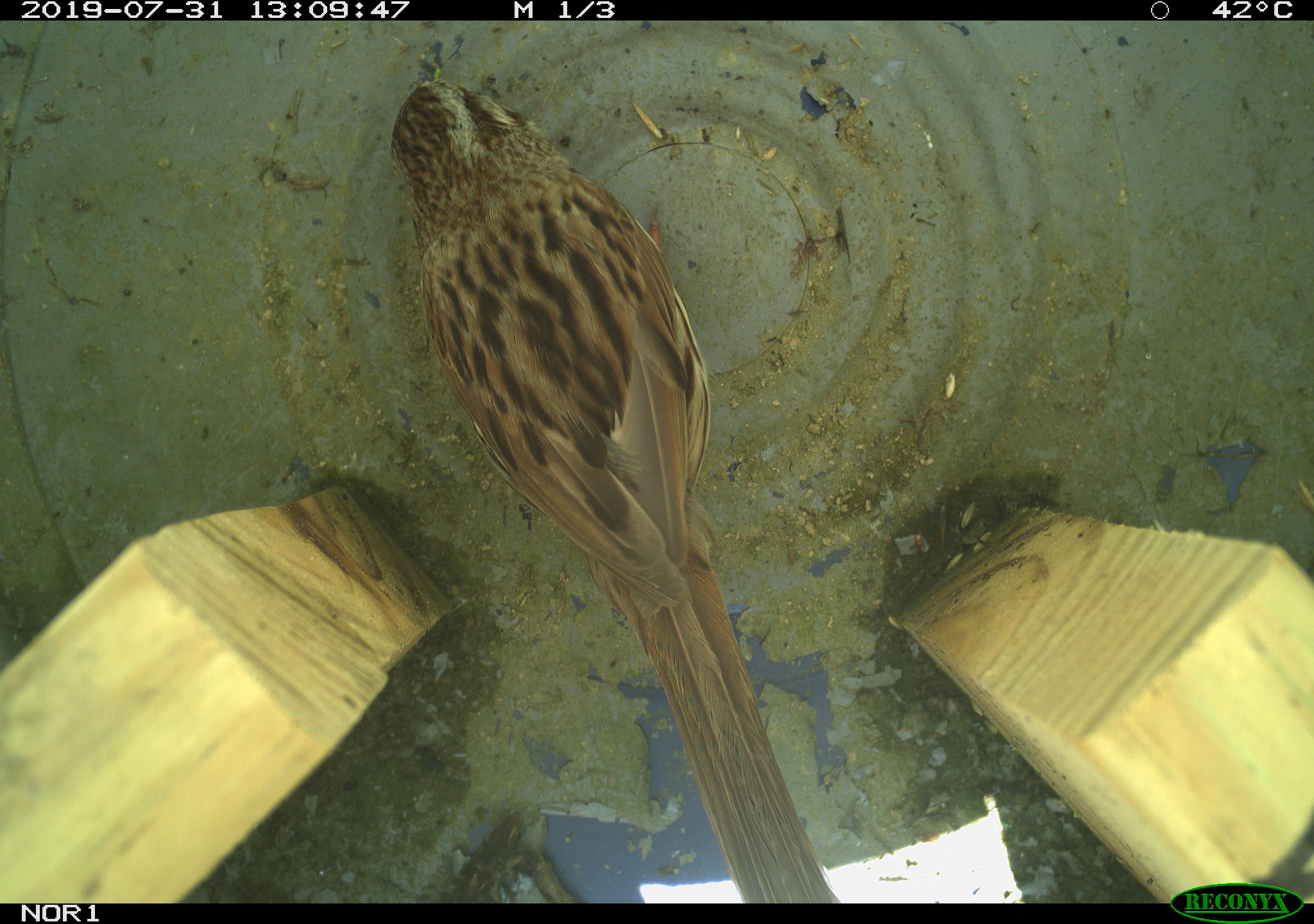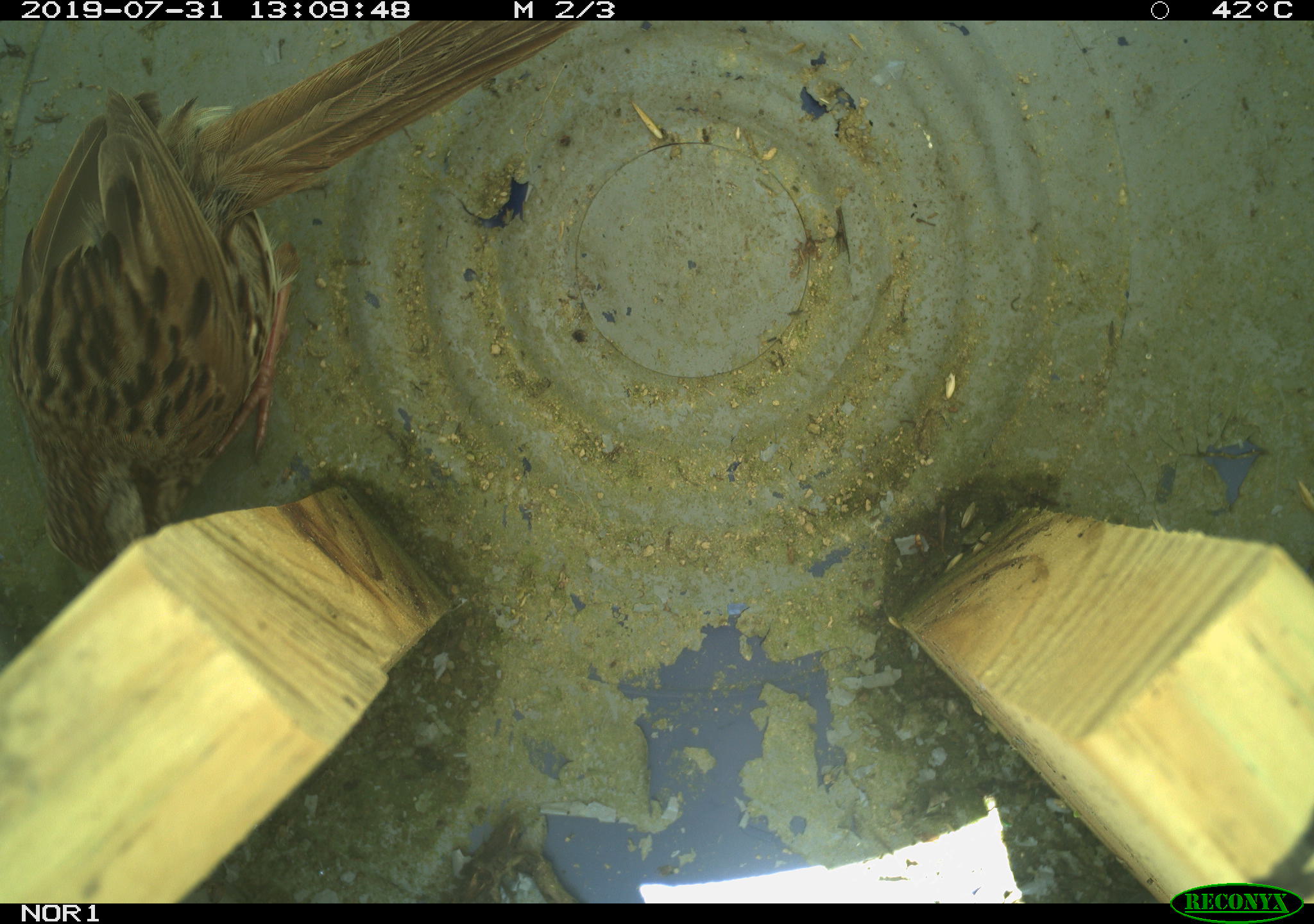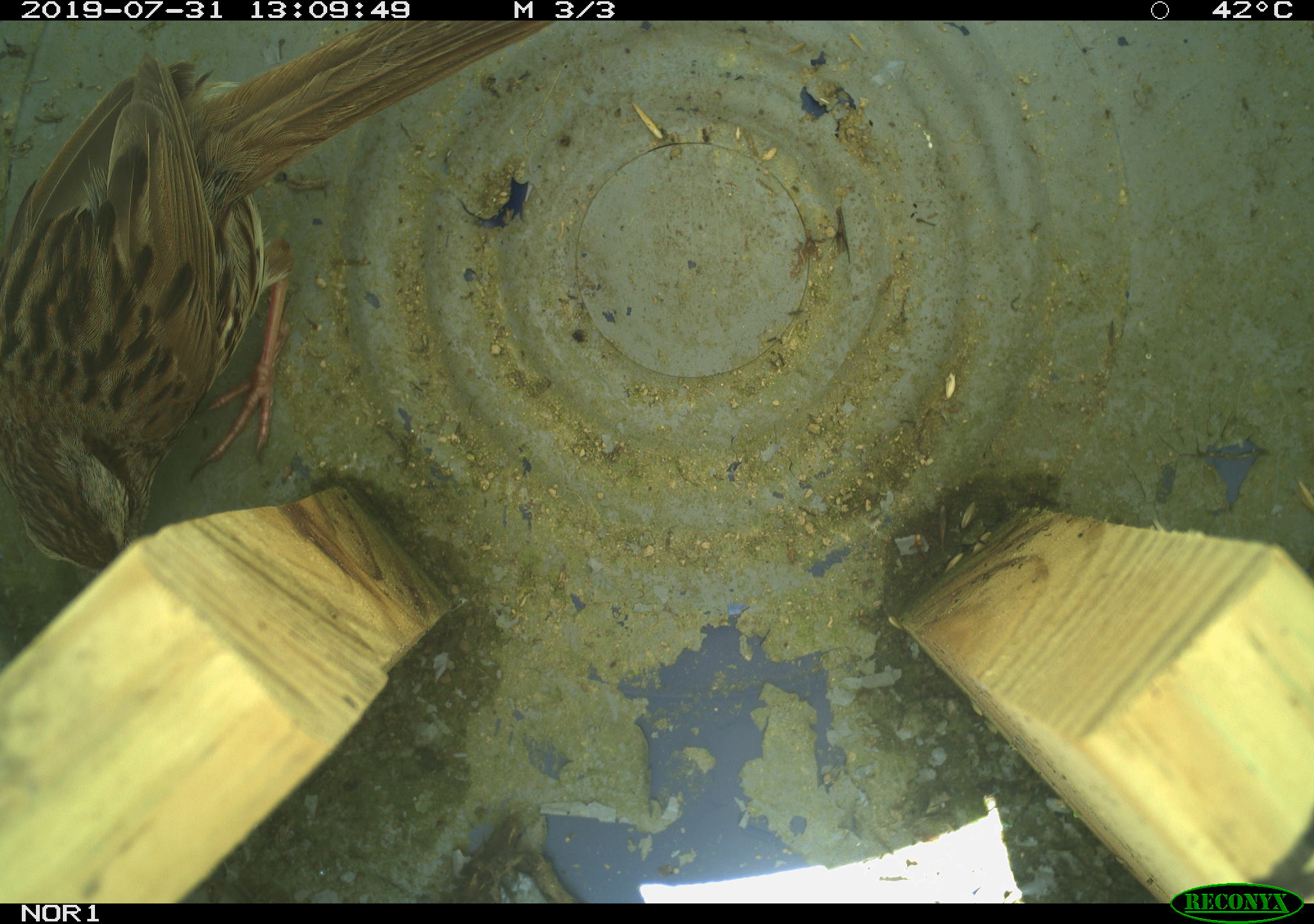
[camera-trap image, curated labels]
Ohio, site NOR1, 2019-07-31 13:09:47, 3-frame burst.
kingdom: Animalia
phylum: Chordata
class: Aves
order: Passeriformes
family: Passerellidae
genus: Melospiza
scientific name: Melospiza melodia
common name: song sparrow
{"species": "song sparrow (Melospiza melodia)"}